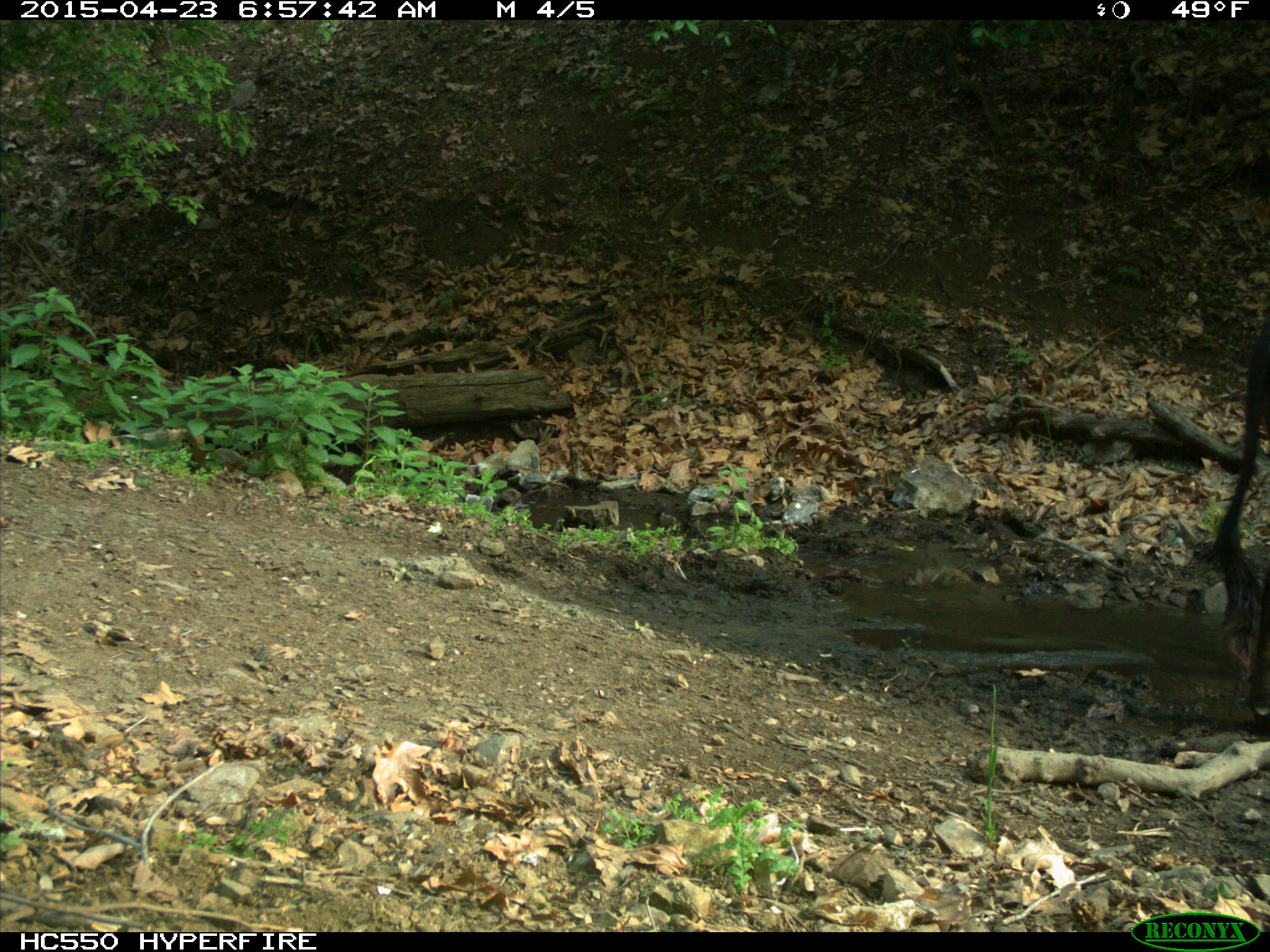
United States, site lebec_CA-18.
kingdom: Animalia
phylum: Chordata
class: Mammalia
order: Artiodactyla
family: Bovidae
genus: Bos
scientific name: Bos taurus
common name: domestic cow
Bos taurus (domestic cow).